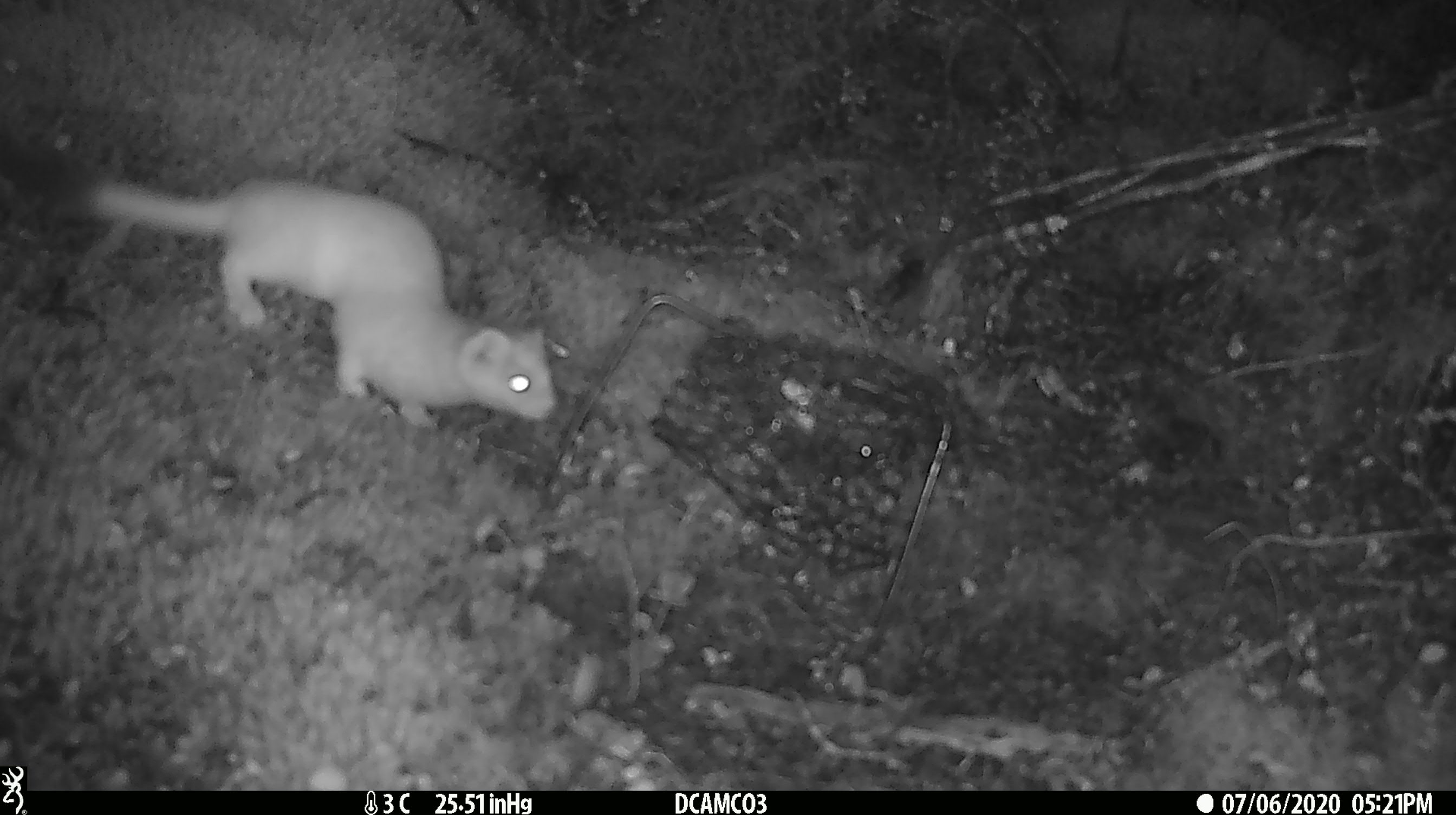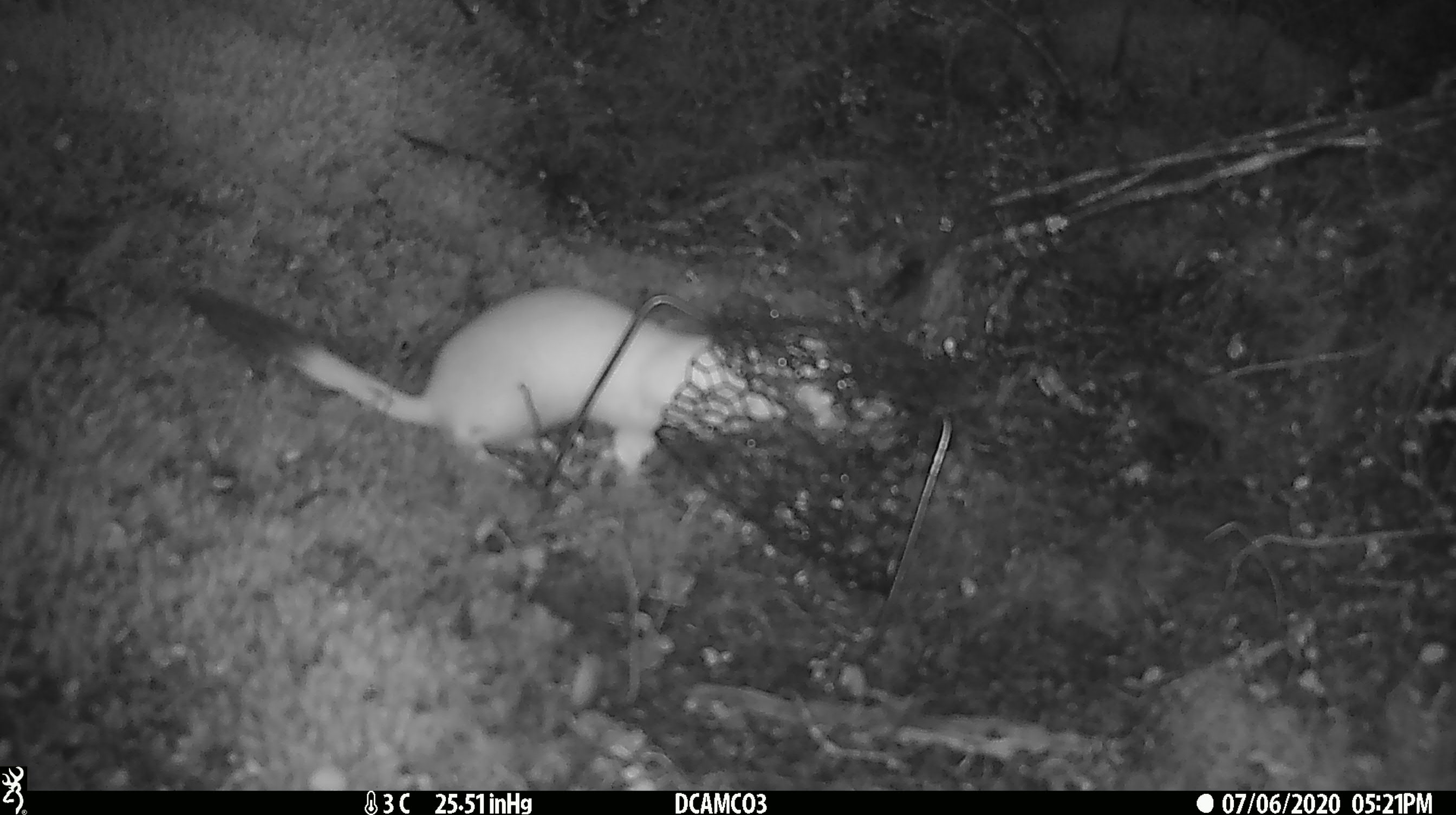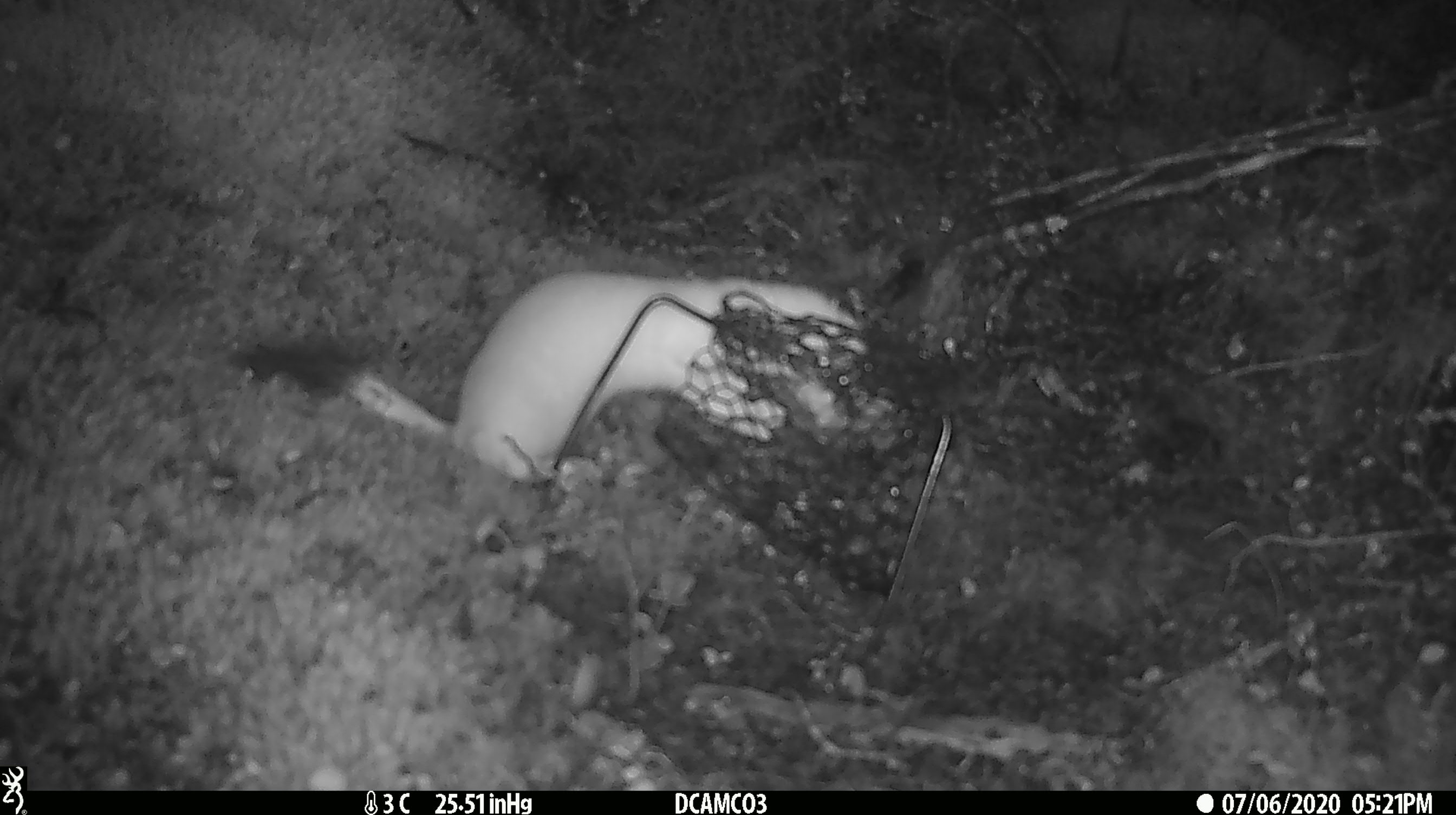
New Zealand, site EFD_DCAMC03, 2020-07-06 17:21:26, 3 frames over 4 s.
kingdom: Animalia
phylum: Chordata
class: Mammalia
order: Carnivora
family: Mustelidae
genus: Mustela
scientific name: Mustela erminea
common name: stoat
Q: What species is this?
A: Stoat (Mustela erminea).